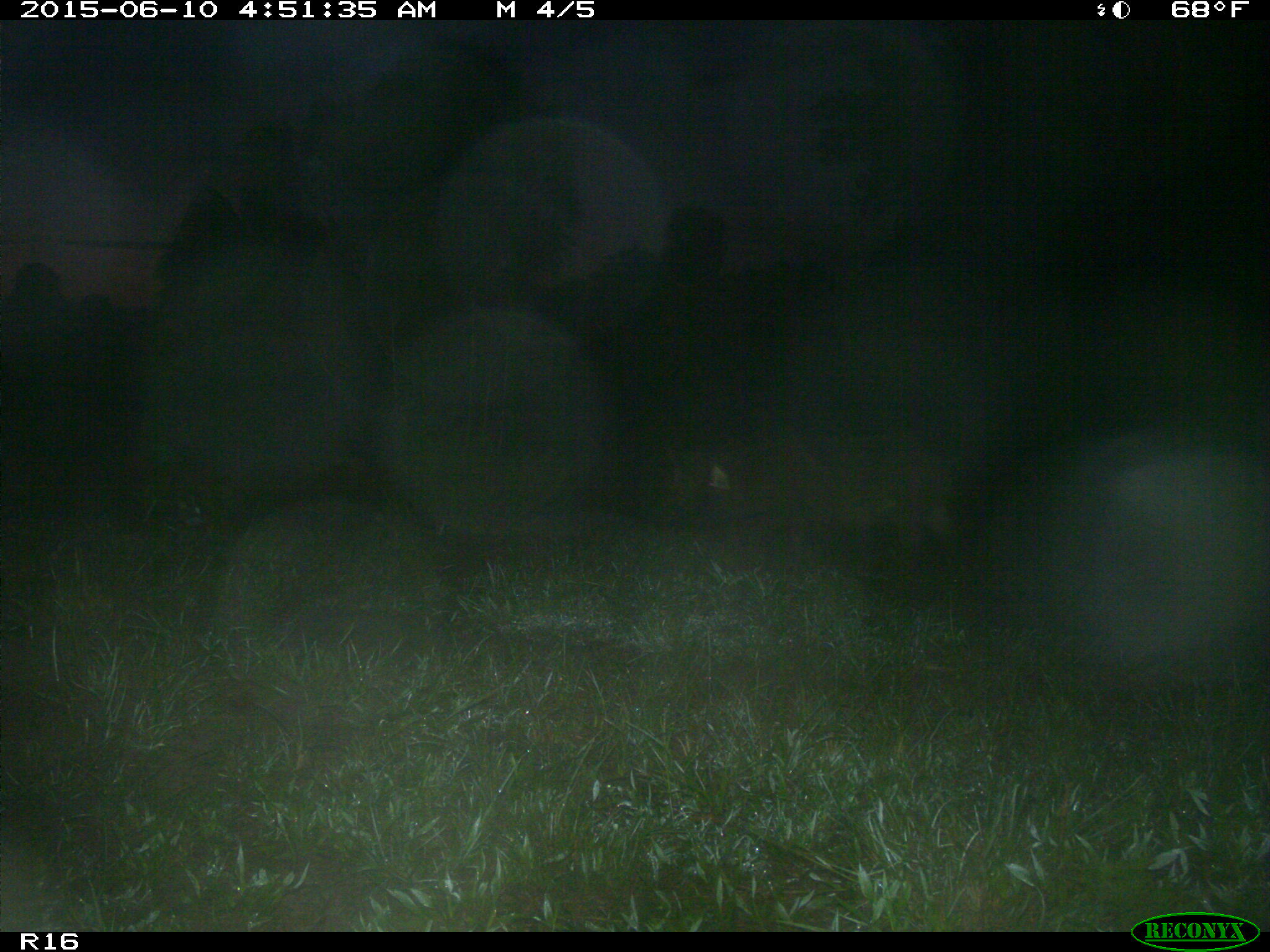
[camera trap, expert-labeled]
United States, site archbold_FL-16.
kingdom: Animalia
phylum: Chordata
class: Mammalia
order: Artiodactyla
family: Suidae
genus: Sus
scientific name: Sus scrofa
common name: wild boar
Sus scrofa (wild boar).